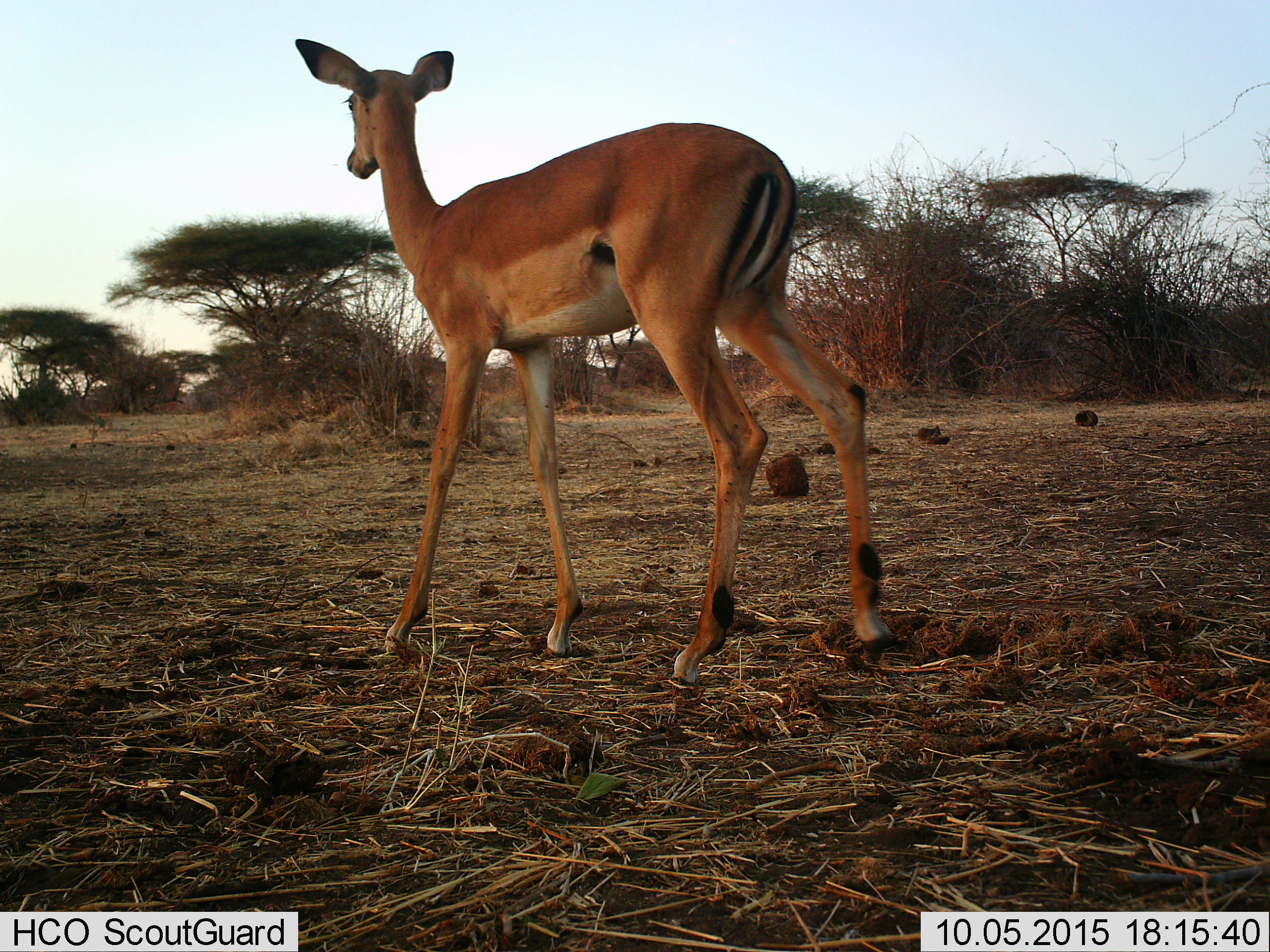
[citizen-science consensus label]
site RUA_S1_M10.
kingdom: Animalia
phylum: Chordata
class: Mammalia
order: Artiodactyla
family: Bovidae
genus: Aepyceros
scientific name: Aepyceros melampus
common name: impala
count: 1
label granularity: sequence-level